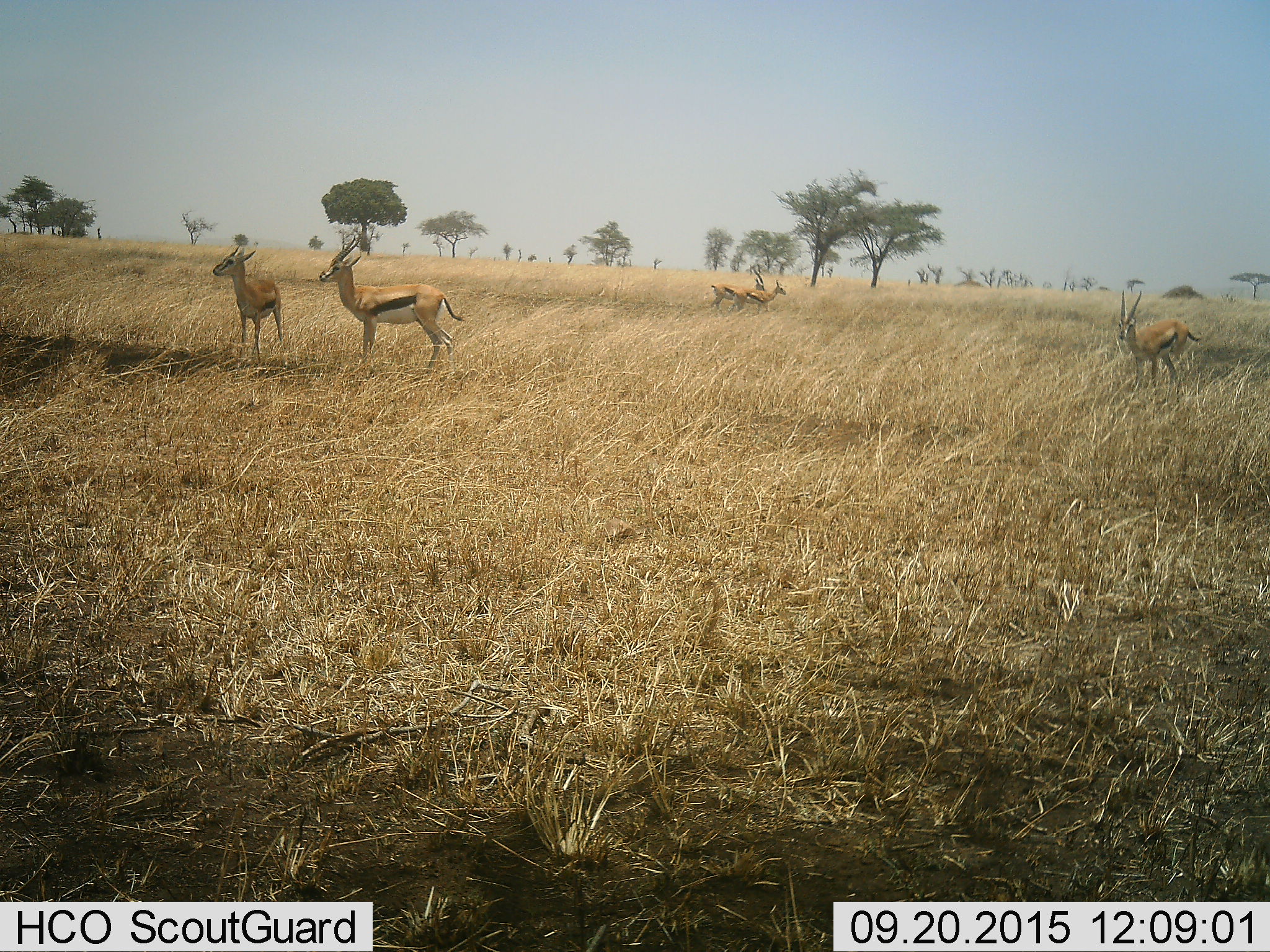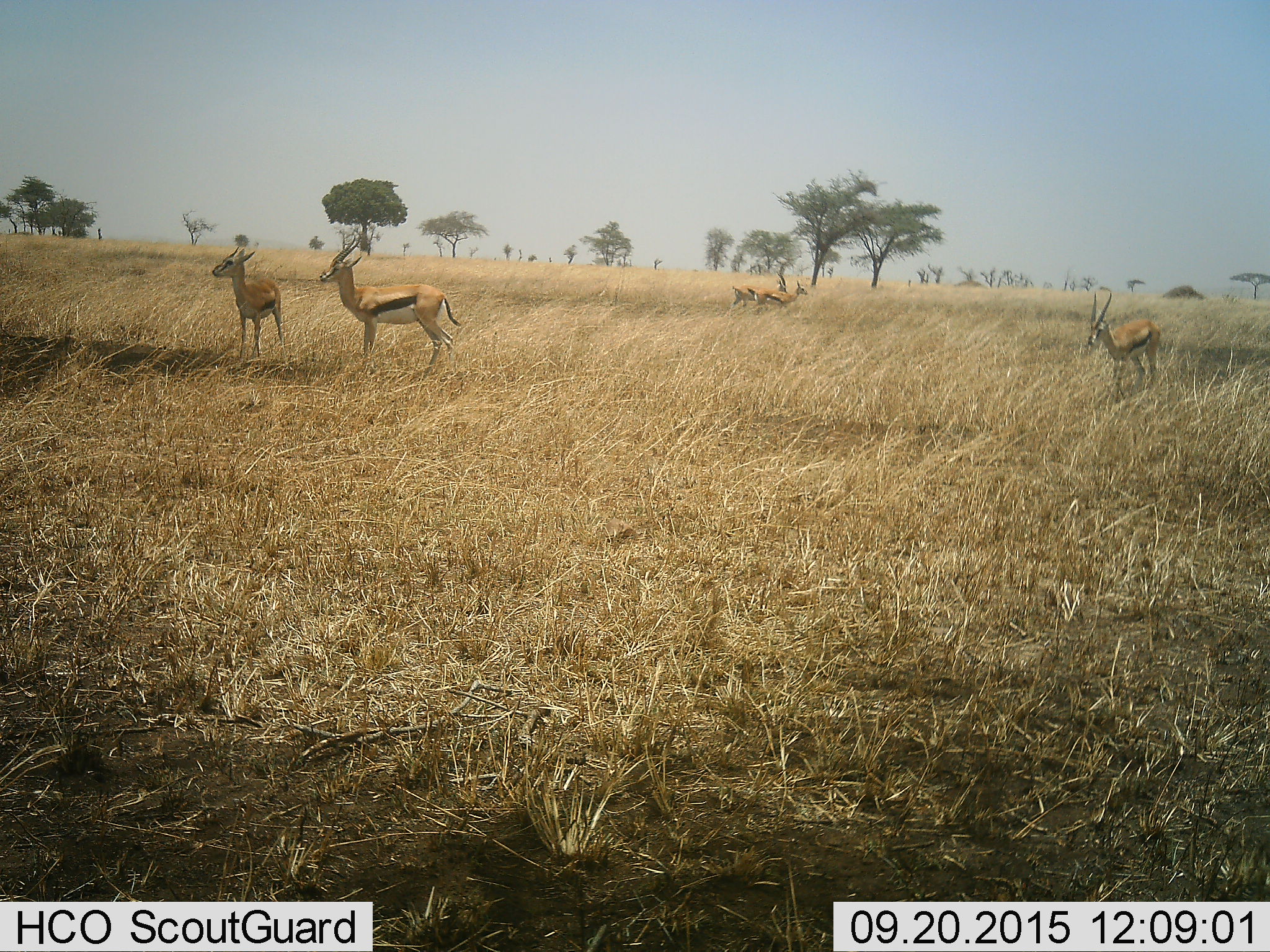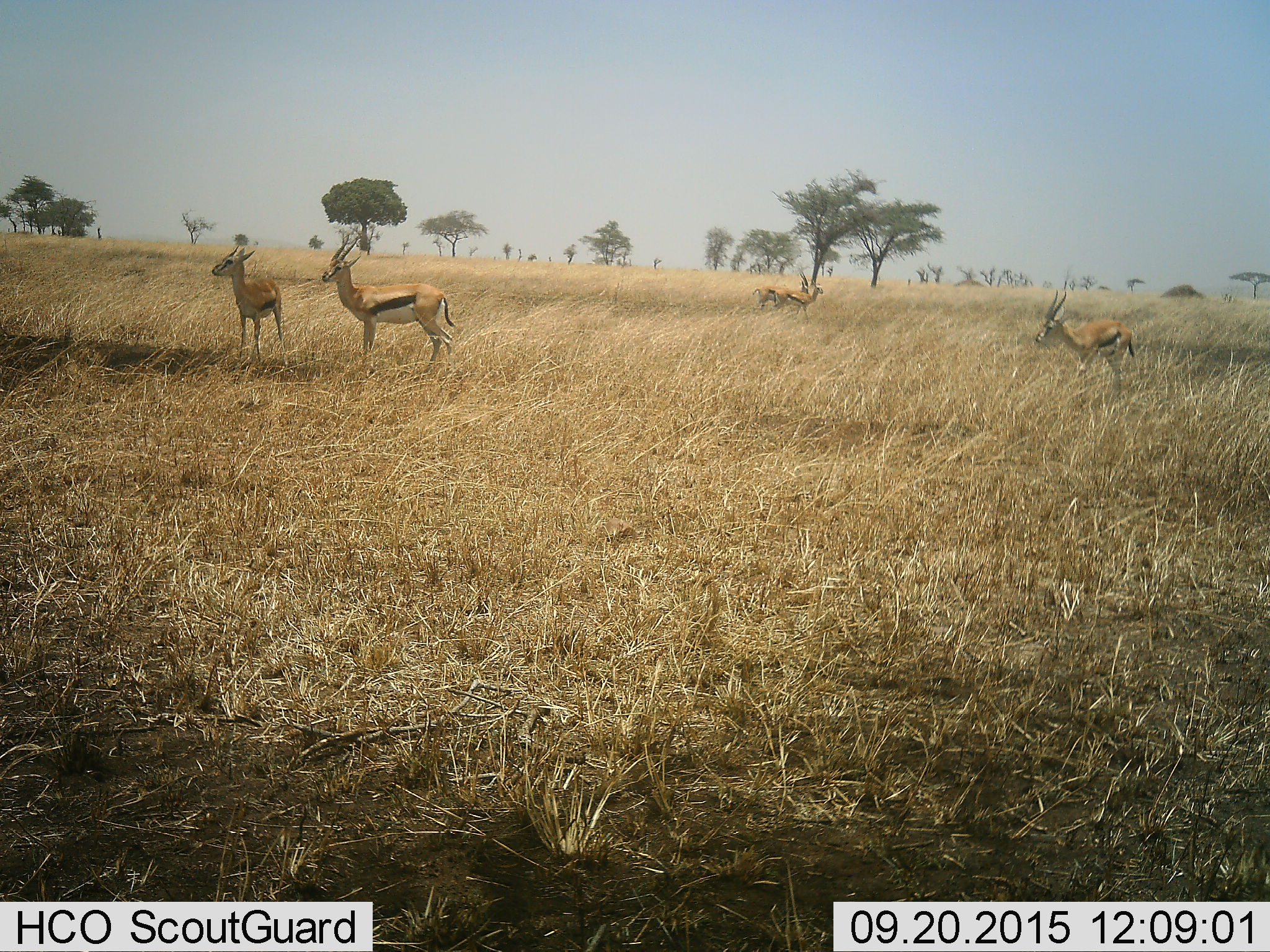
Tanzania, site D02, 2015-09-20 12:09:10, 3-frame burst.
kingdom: Animalia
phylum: Chordata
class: Mammalia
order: Artiodactyla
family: Bovidae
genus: Eudorcas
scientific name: Eudorcas thomsonii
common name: thomson's gazelle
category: gazellethomsons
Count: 5.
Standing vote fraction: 86%.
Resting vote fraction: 0%.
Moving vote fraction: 64%.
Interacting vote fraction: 21%.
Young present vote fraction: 14%.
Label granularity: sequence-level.